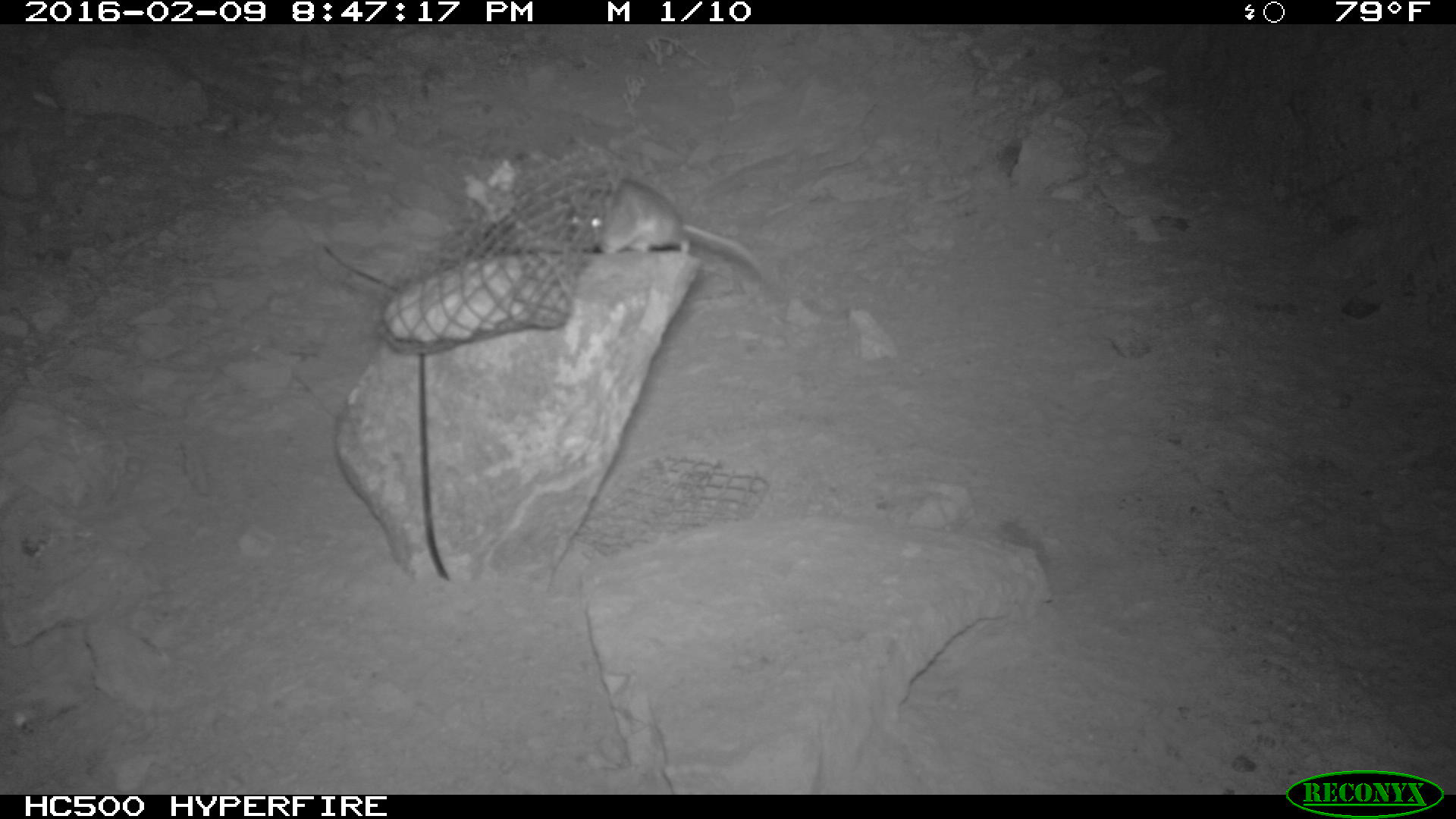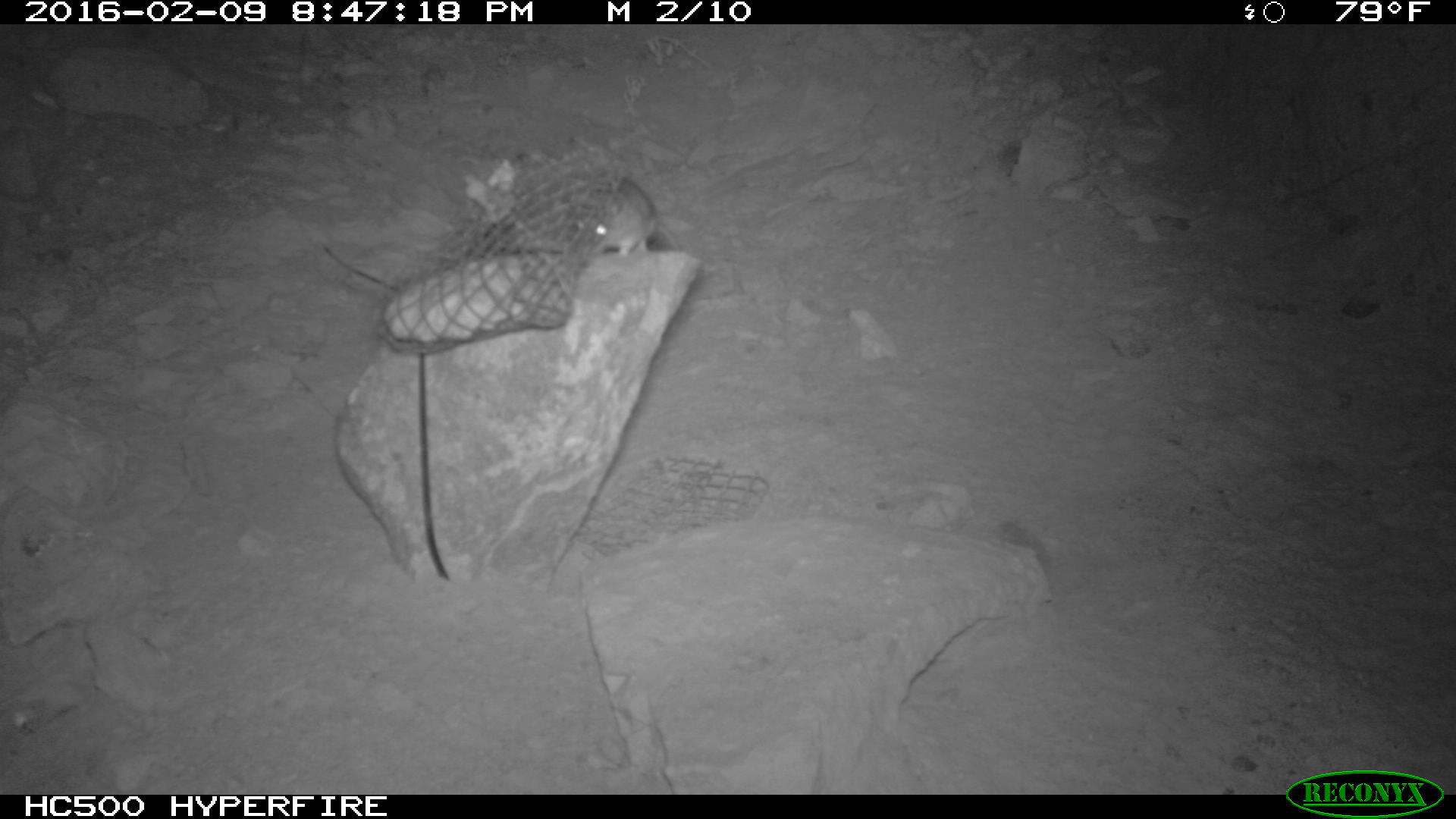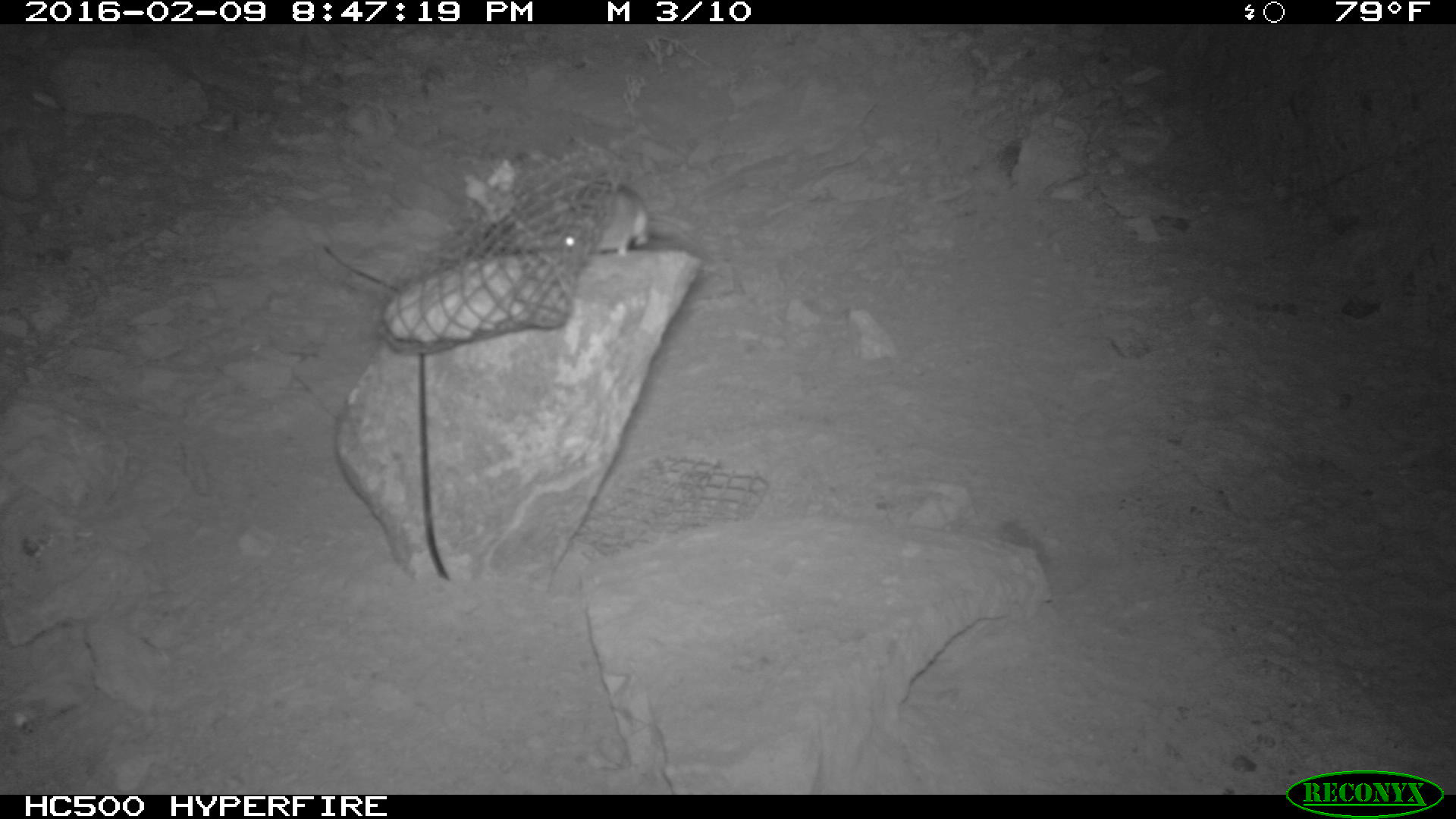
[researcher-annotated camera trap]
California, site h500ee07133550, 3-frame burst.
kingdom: Animalia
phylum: Chordata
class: Mammalia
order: Rodentia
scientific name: Rodentia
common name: rodent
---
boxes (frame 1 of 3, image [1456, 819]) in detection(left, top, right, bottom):
rodent: detection(560, 177, 771, 284)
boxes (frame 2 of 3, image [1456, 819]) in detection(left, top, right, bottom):
rodent: detection(565, 174, 664, 257)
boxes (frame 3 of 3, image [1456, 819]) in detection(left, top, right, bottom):
rodent: detection(497, 176, 651, 262)